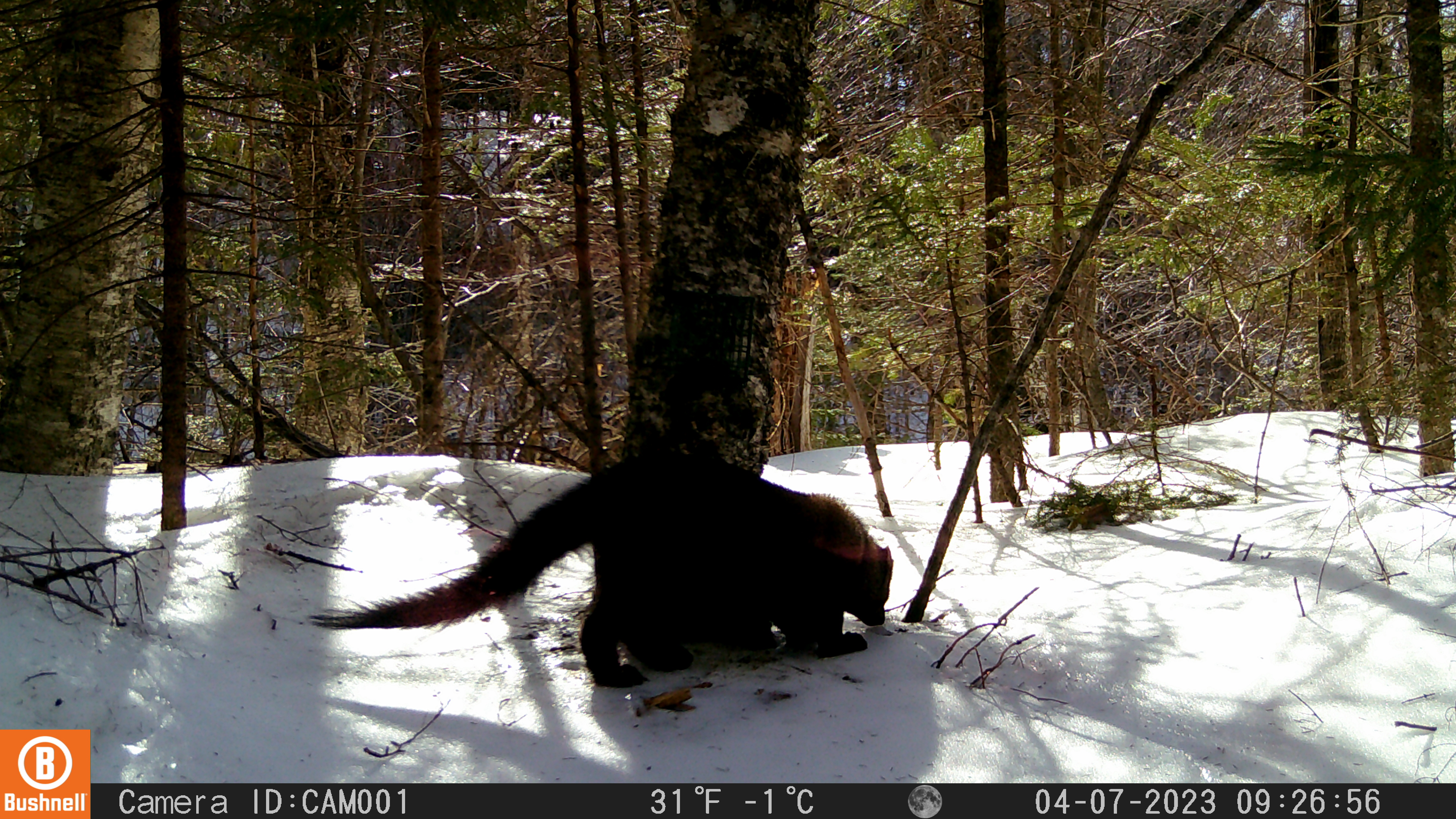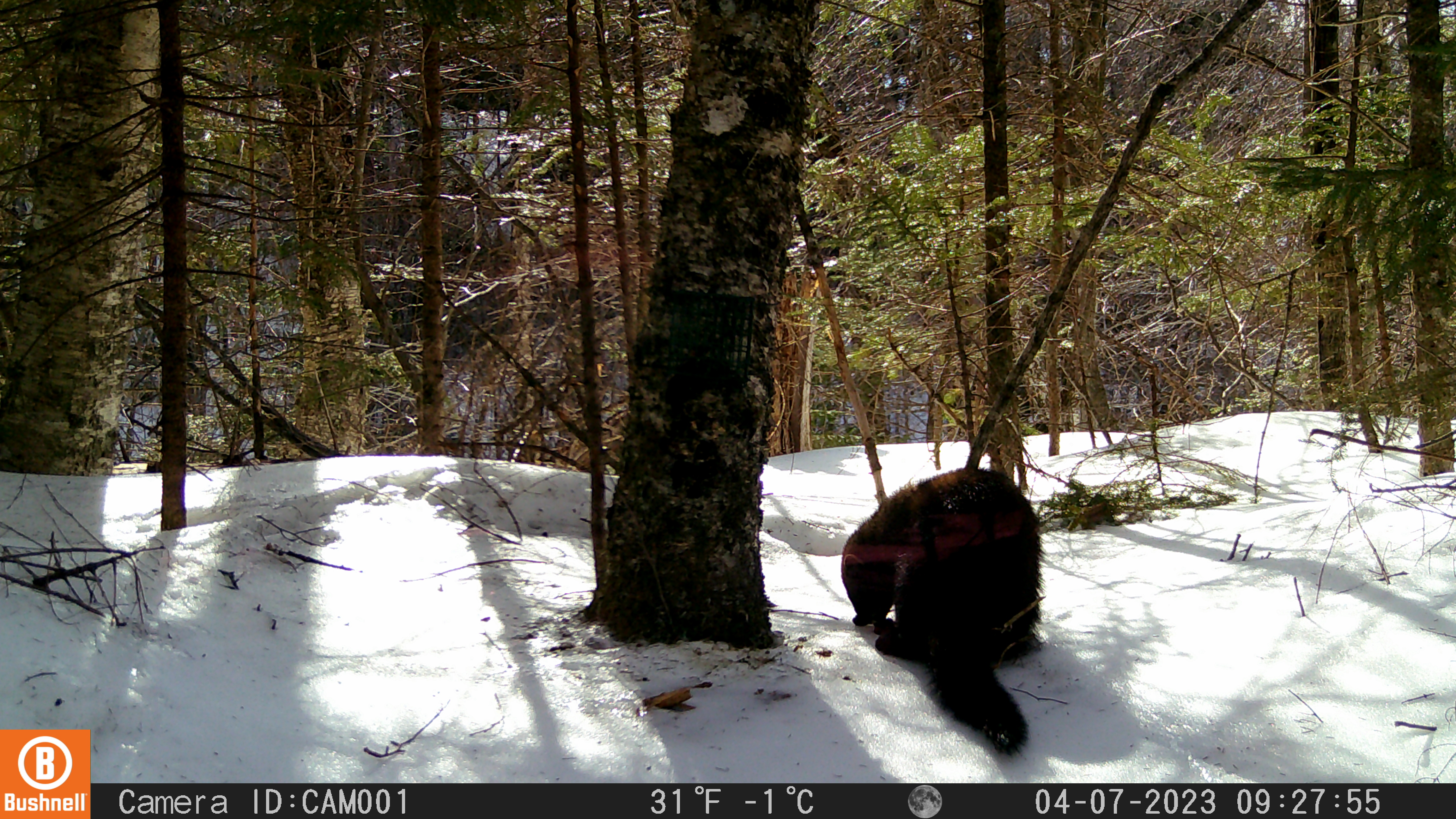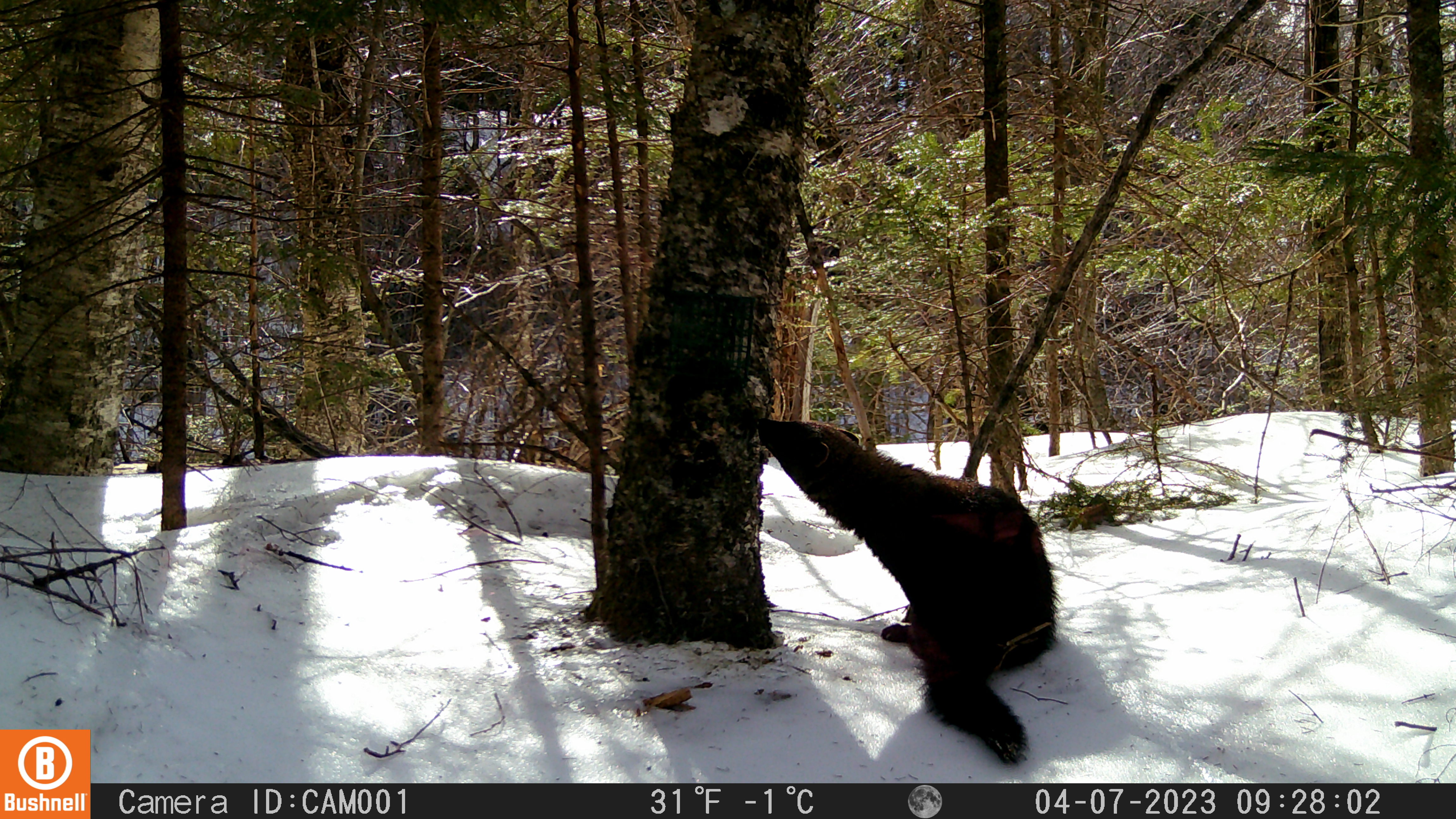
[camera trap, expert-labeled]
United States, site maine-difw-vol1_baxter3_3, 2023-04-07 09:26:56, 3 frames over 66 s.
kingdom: Animalia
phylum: Chordata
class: Mammalia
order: Carnivora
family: Mustelidae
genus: Pekania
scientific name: Pekania pennanti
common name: fisher